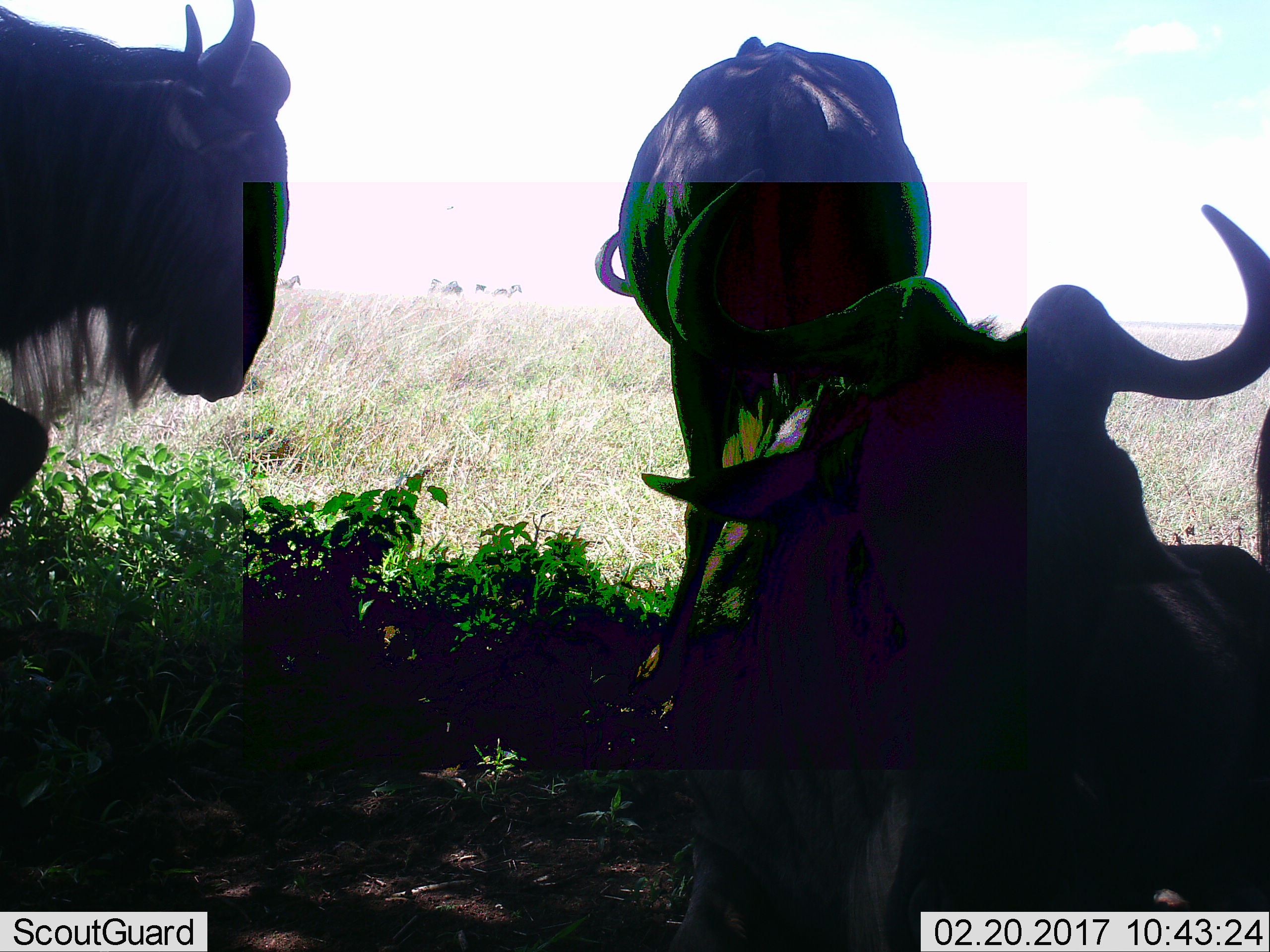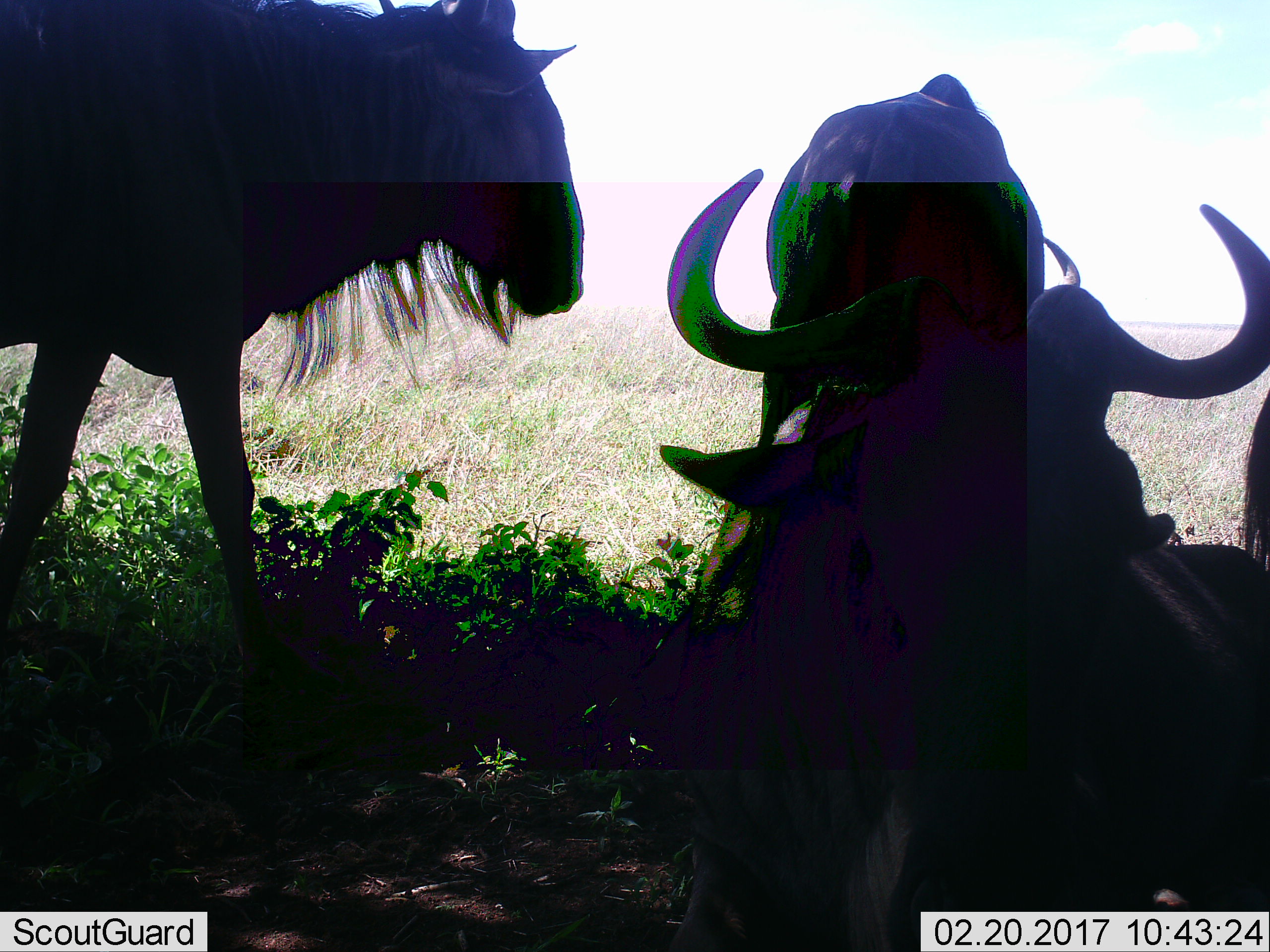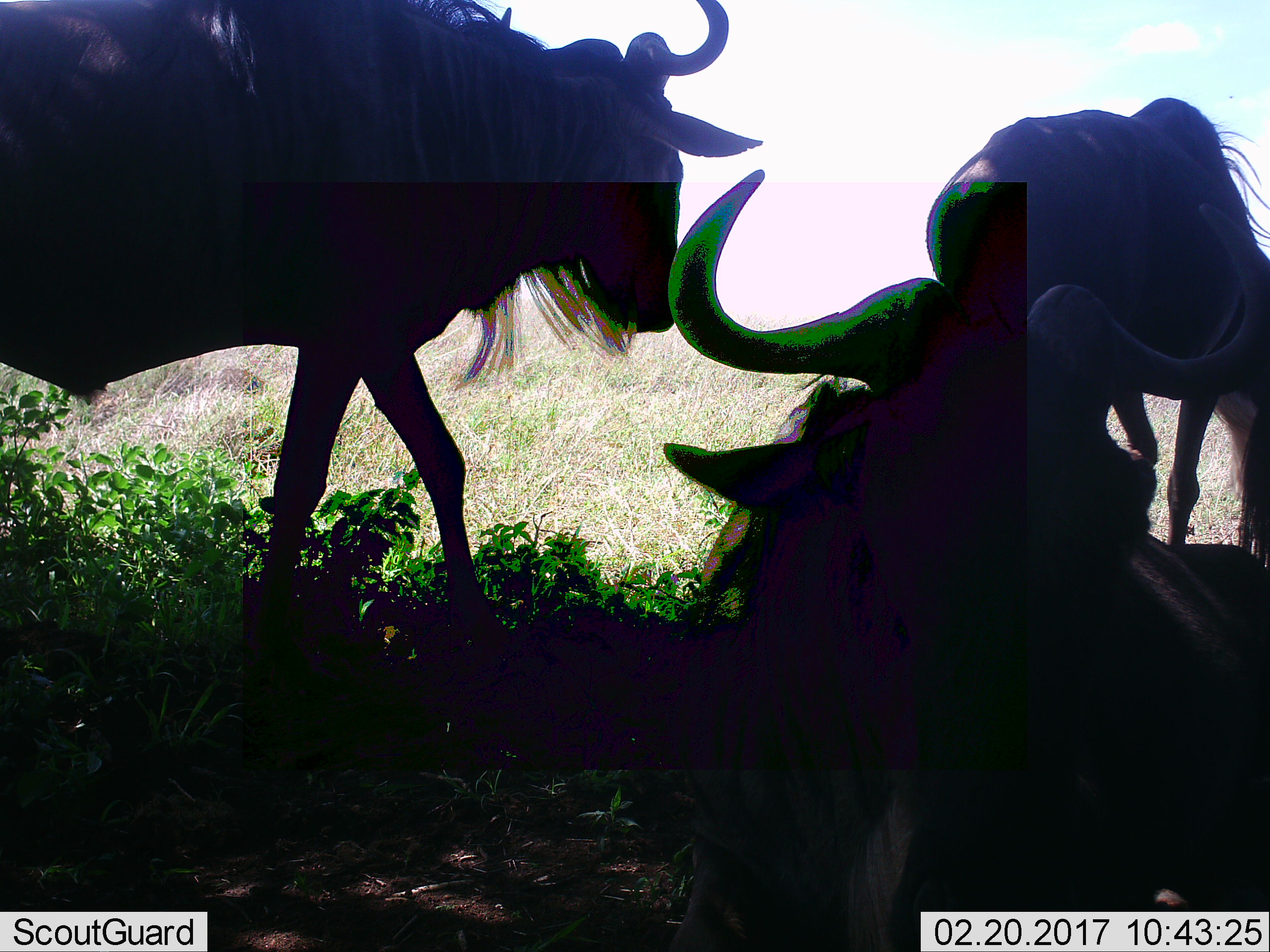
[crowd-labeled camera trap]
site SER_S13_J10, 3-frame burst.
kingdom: Animalia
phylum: Chordata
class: Mammalia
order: Artiodactyla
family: Bovidae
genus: Connochaetes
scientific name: Connochaetes taurinus taurinus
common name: blue wildebeest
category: wildebeestblue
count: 3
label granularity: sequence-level